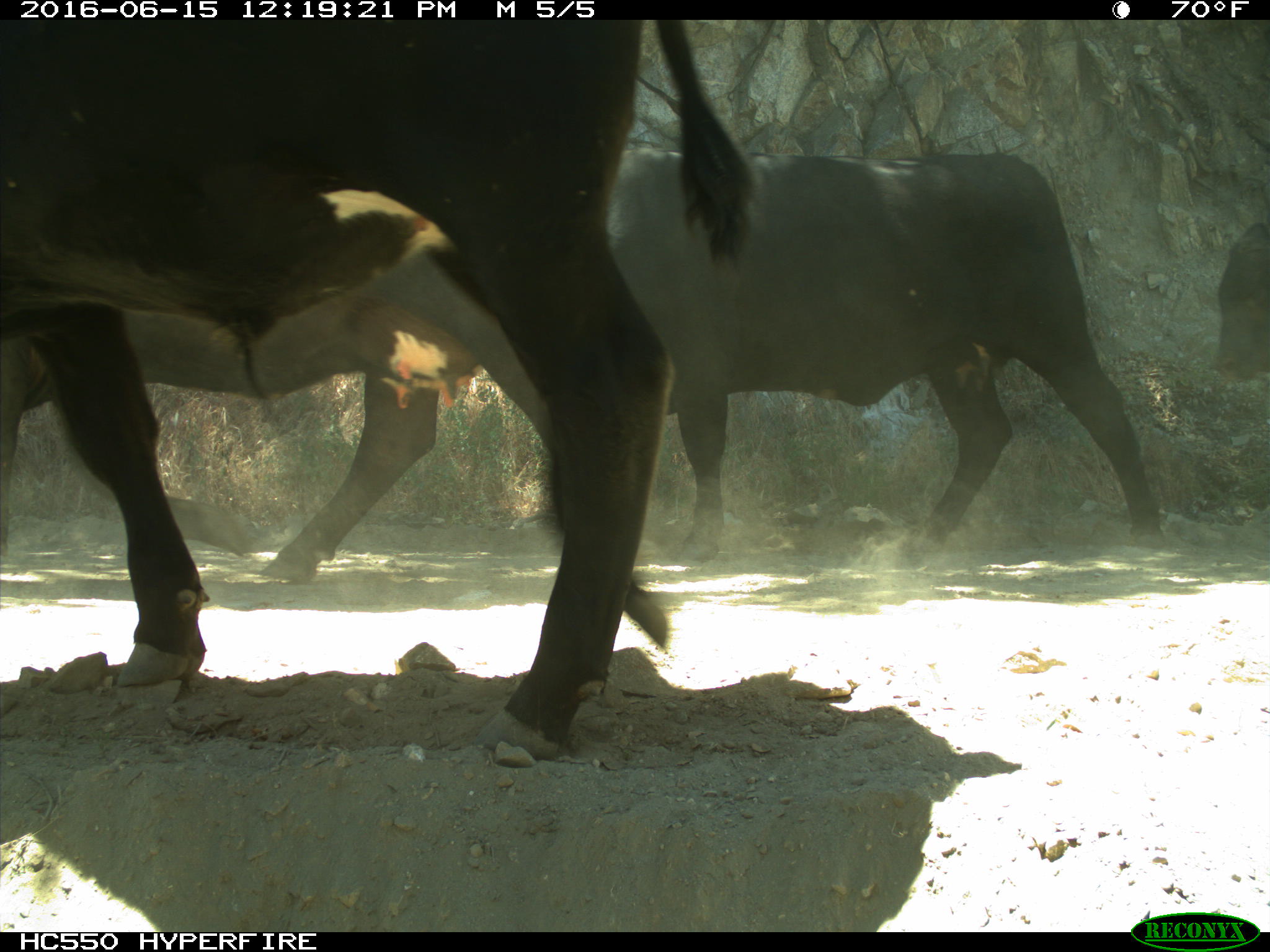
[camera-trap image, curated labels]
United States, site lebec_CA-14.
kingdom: Animalia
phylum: Chordata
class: Mammalia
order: Artiodactyla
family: Bovidae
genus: Bos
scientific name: Bos taurus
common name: domestic cow